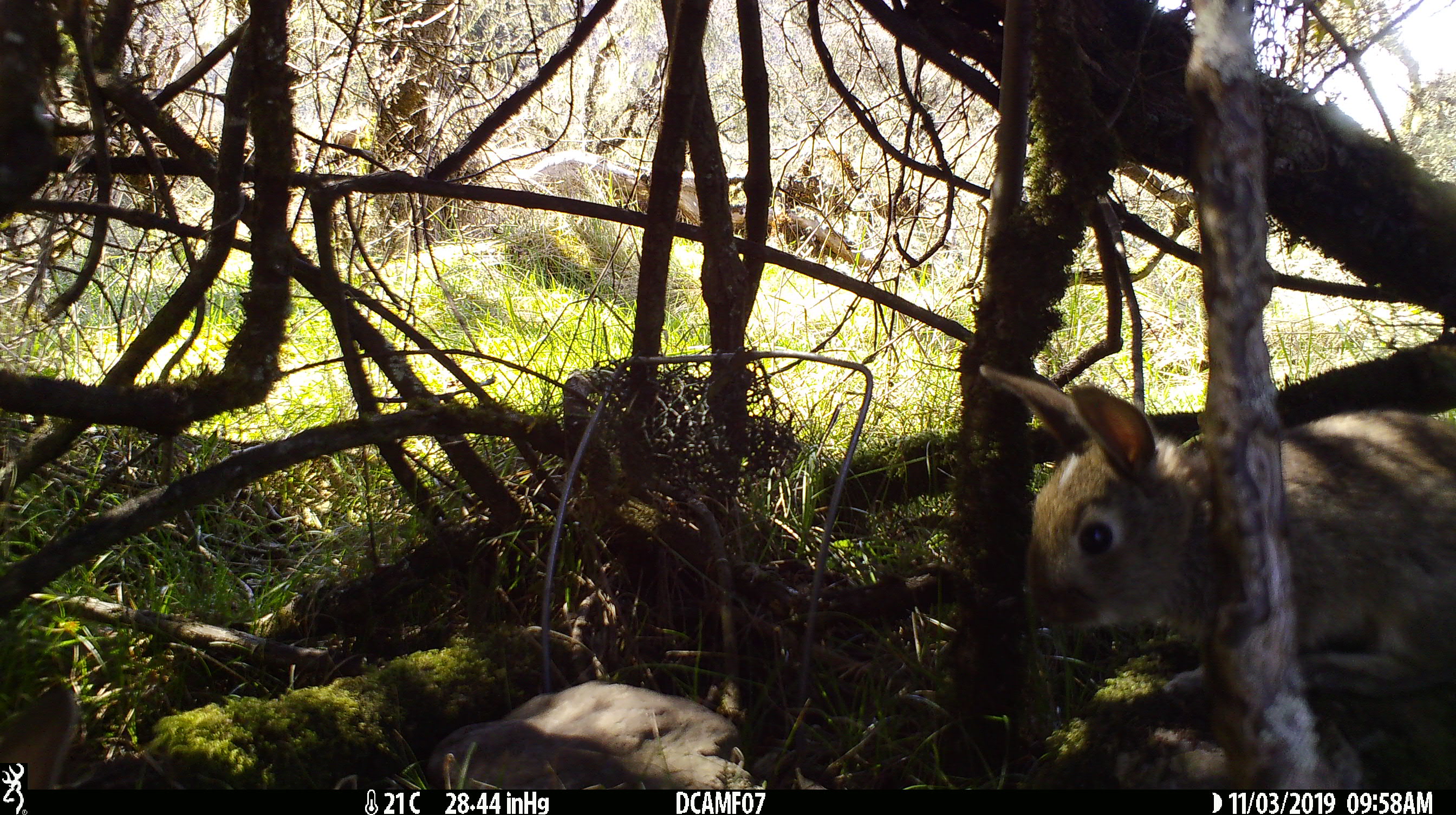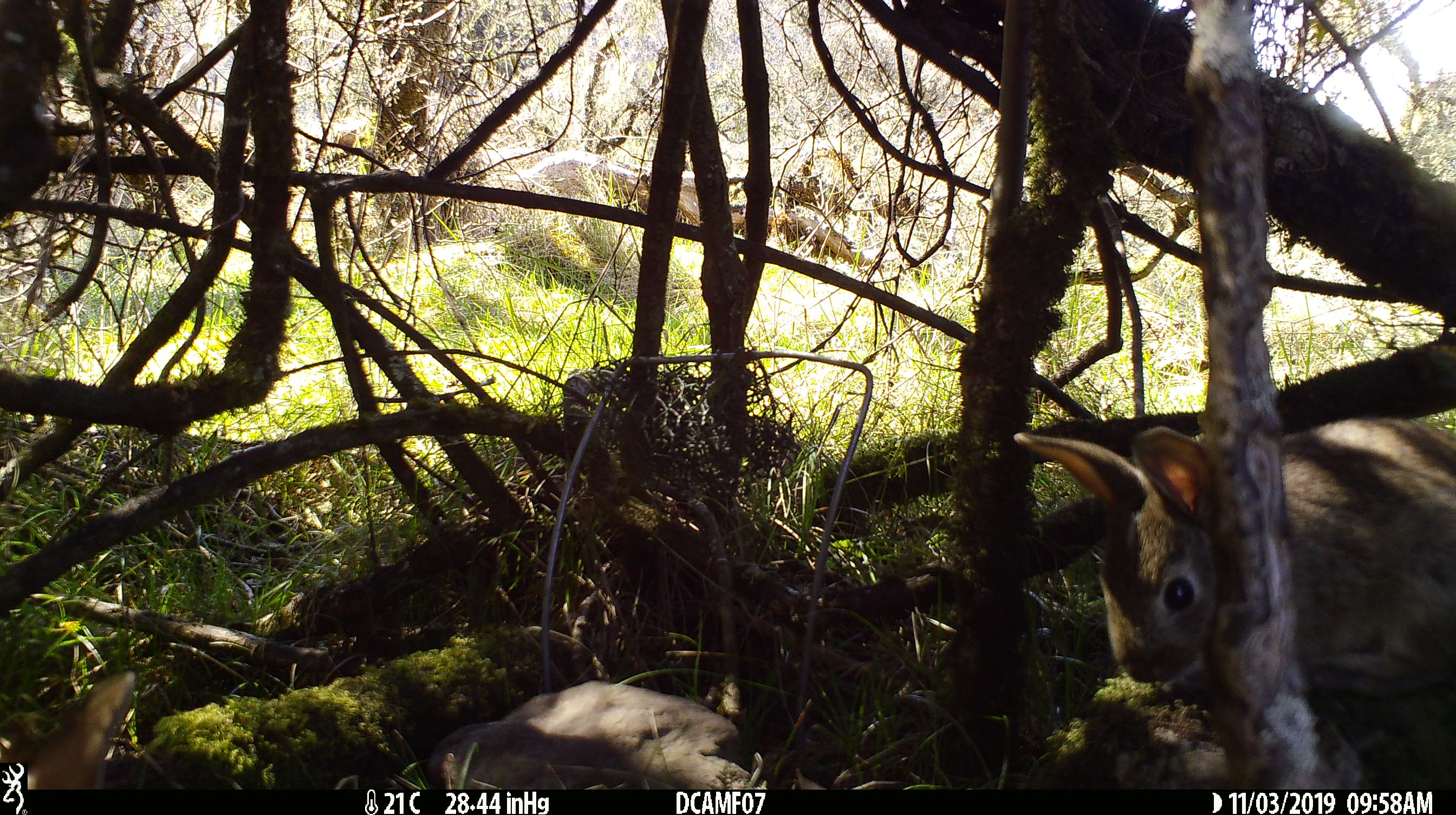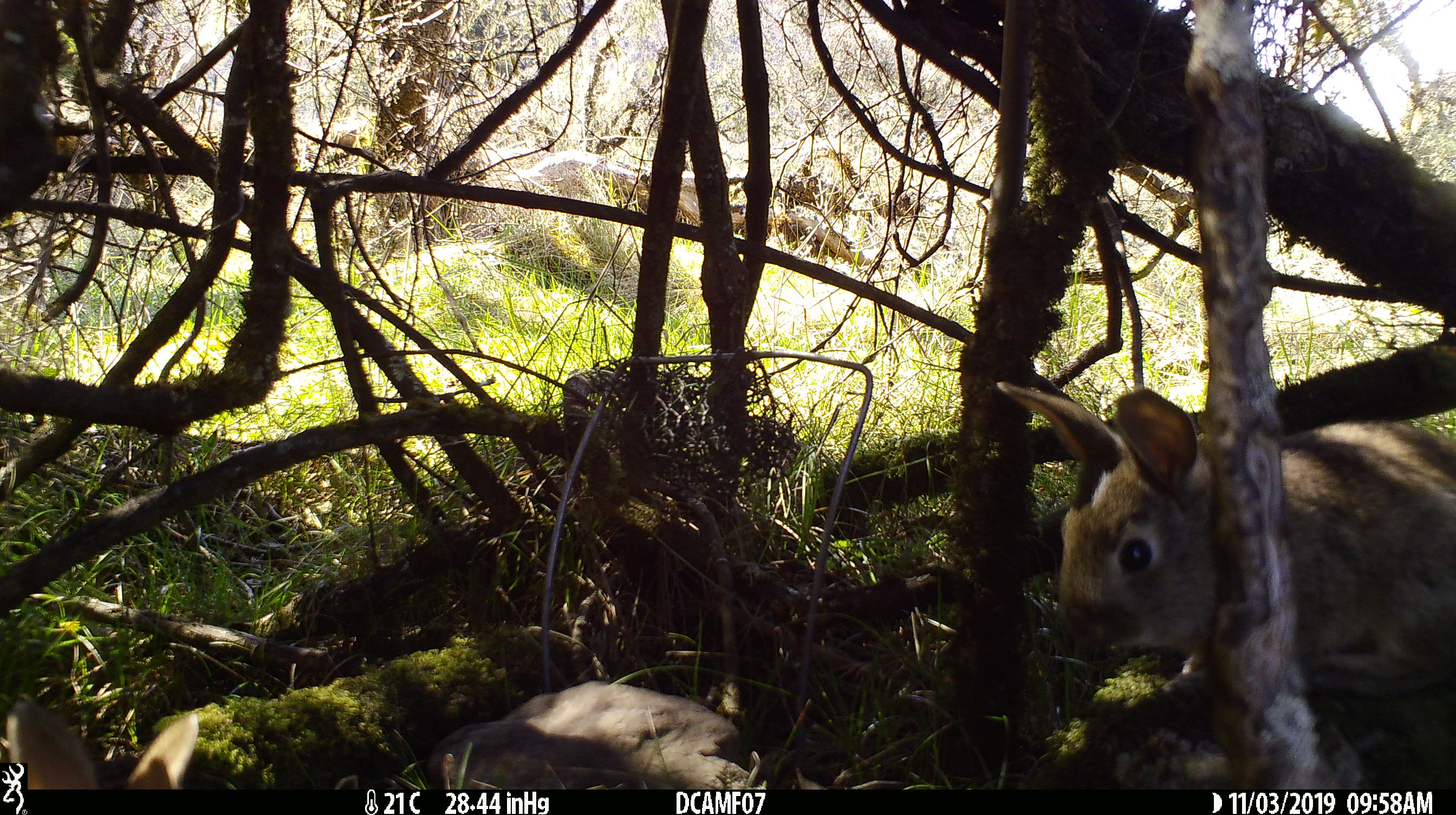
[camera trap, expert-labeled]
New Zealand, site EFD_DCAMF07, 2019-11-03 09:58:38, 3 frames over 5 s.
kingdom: Animalia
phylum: Chordata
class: Mammalia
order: Lagomorpha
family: Leporidae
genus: Oryctolagus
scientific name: Oryctolagus cuniculus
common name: european rabbit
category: rabbit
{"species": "rabbit (european rabbit) (Oryctolagus cuniculus)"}